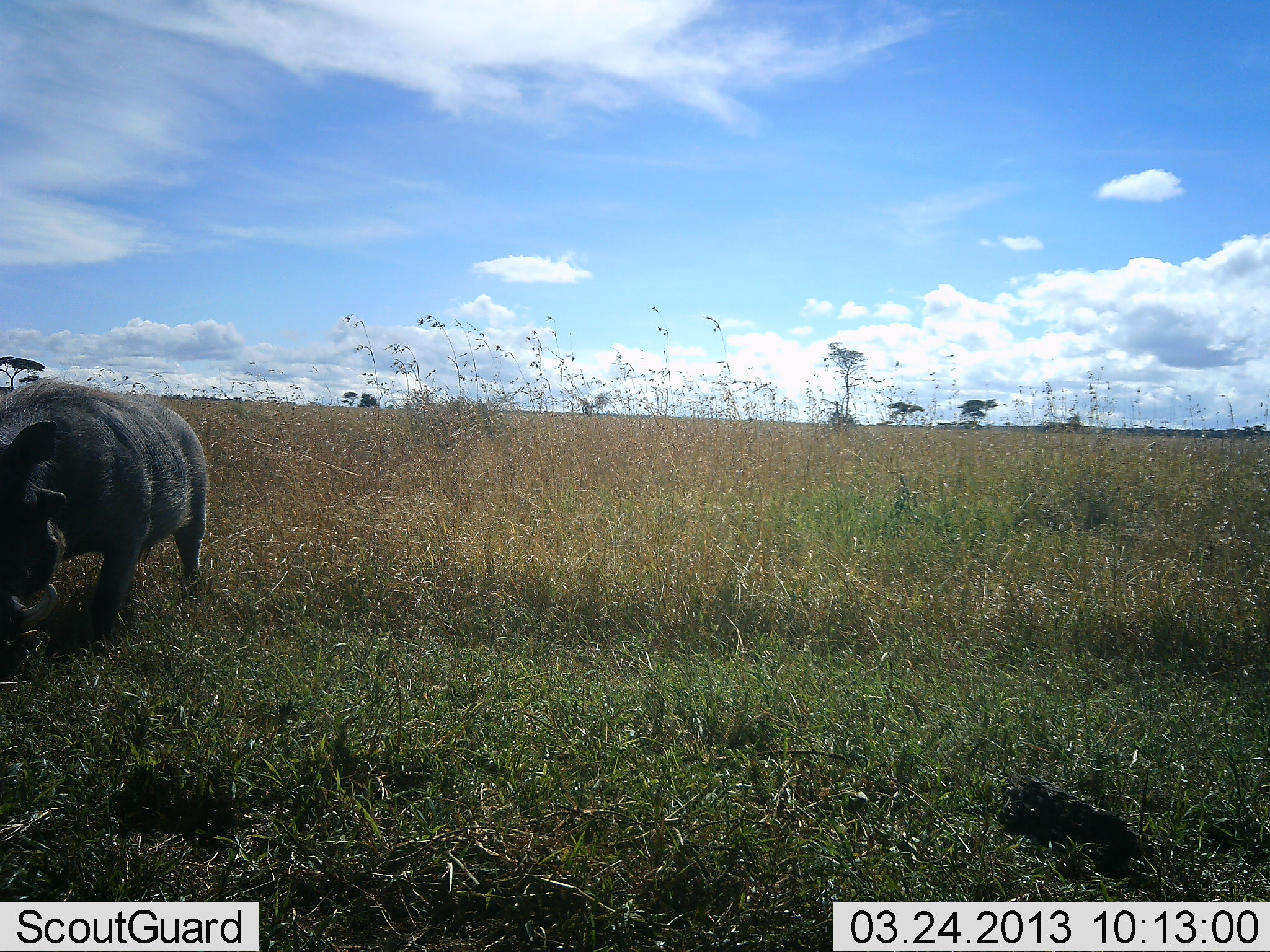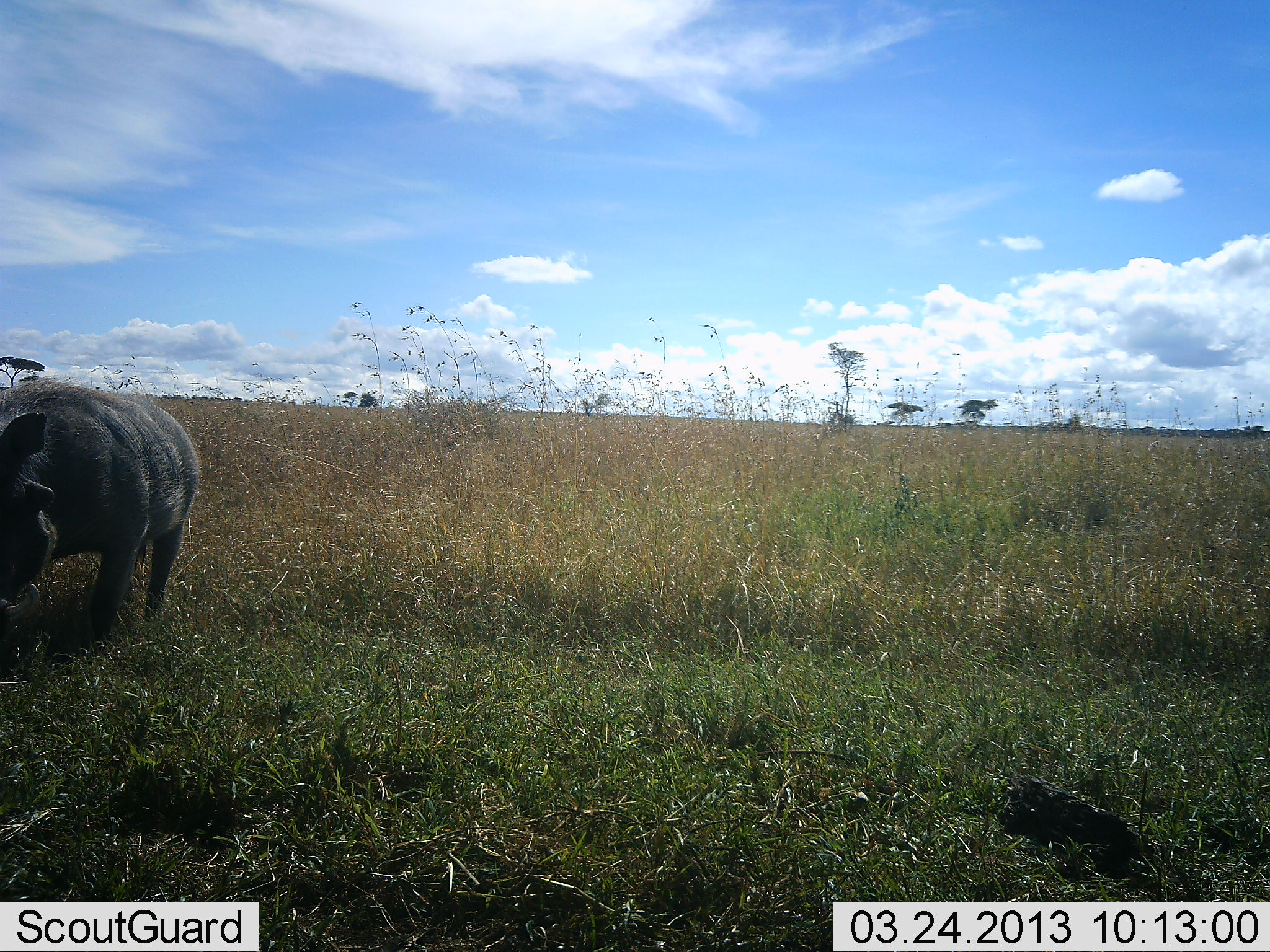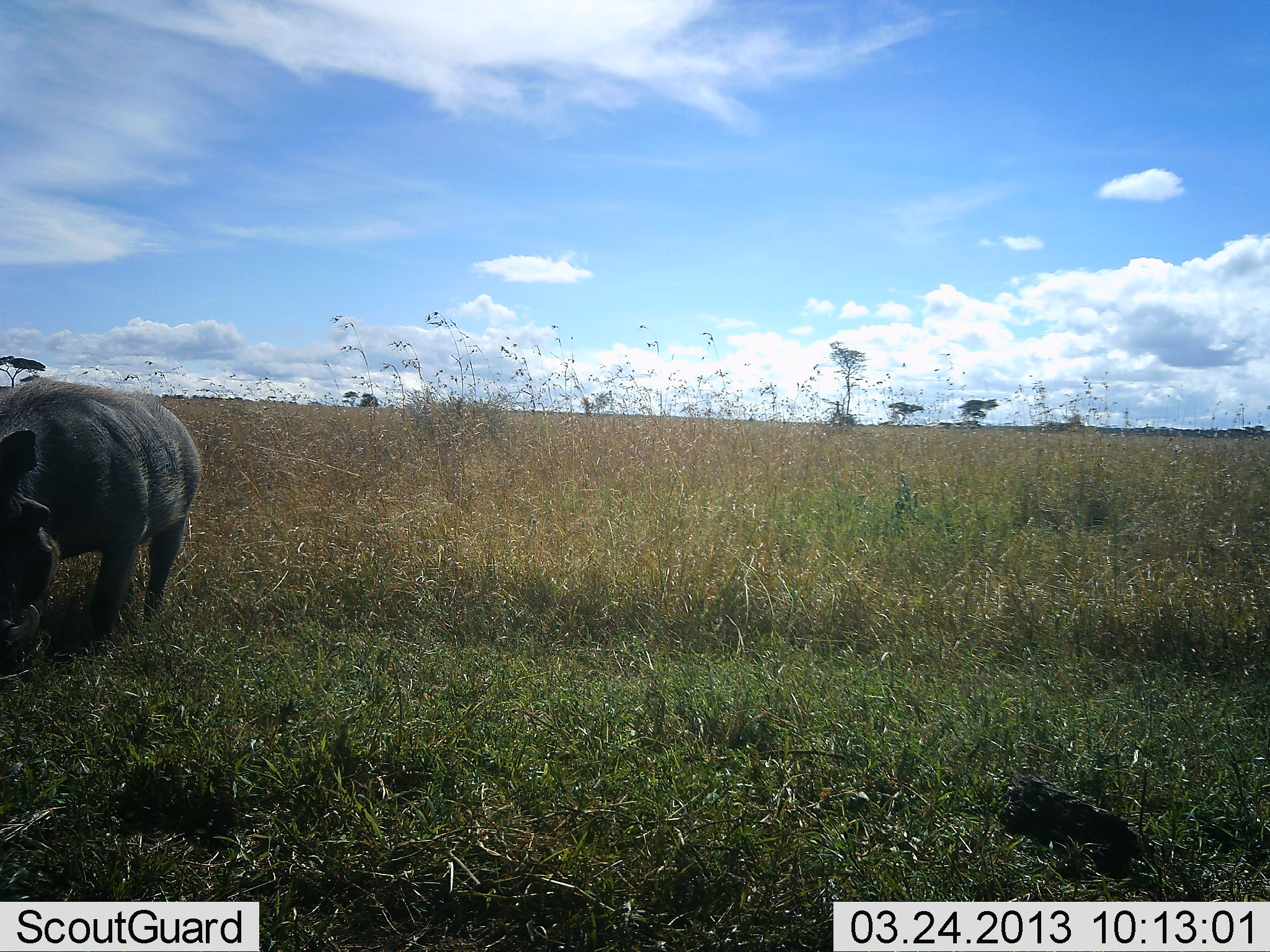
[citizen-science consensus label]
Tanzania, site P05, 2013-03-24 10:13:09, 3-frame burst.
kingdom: Animalia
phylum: Chordata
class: Mammalia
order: Artiodactyla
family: Suidae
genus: Phacochoerus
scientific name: Phacochoerus africanus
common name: warthog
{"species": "warthog (Phacochoerus africanus)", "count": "1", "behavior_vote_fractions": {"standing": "42%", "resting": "0%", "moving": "25%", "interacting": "0%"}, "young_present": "0%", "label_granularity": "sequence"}